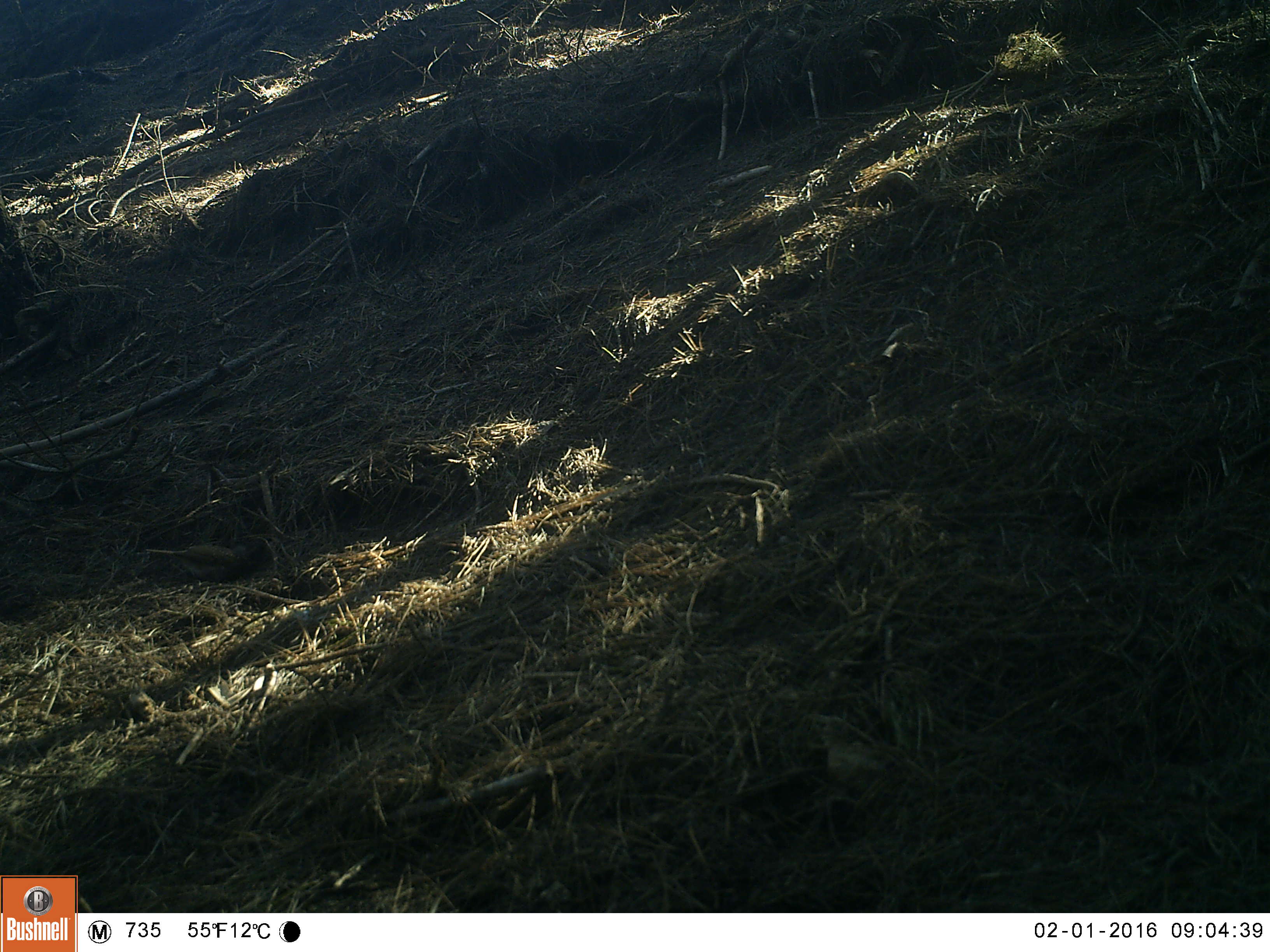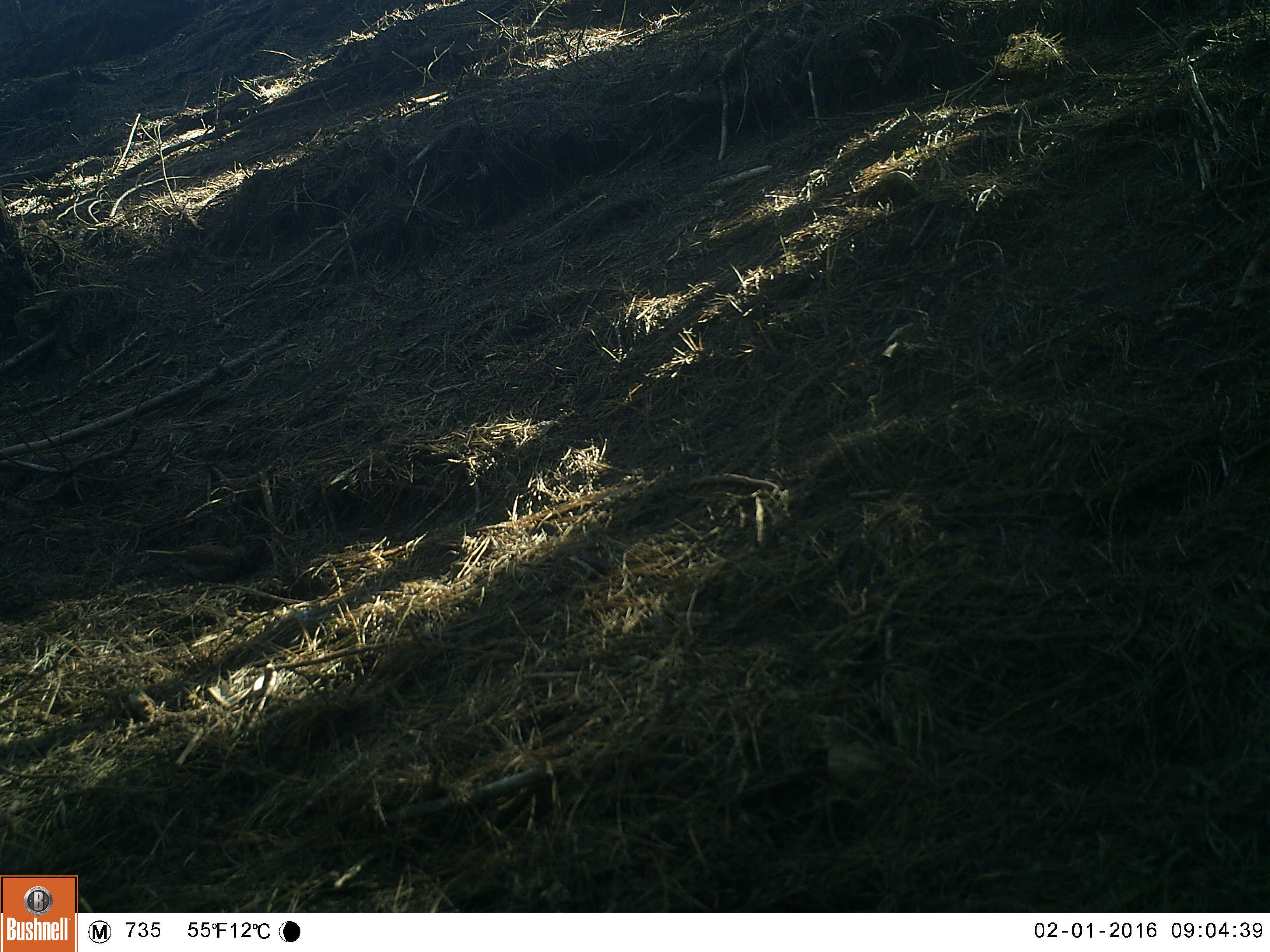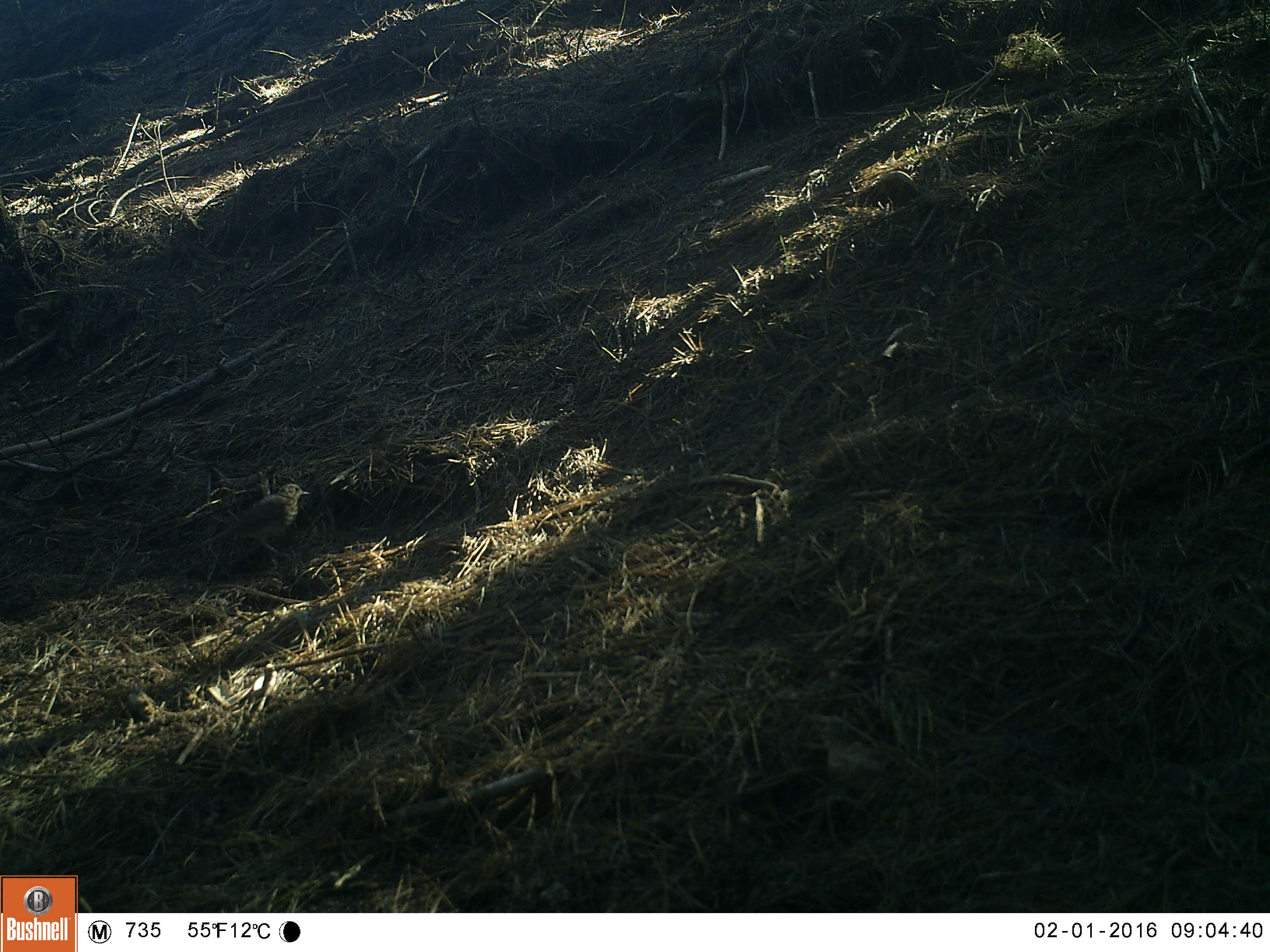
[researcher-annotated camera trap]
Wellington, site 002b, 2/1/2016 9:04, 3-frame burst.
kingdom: Animalia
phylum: Chordata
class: Aves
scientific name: Aves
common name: bird